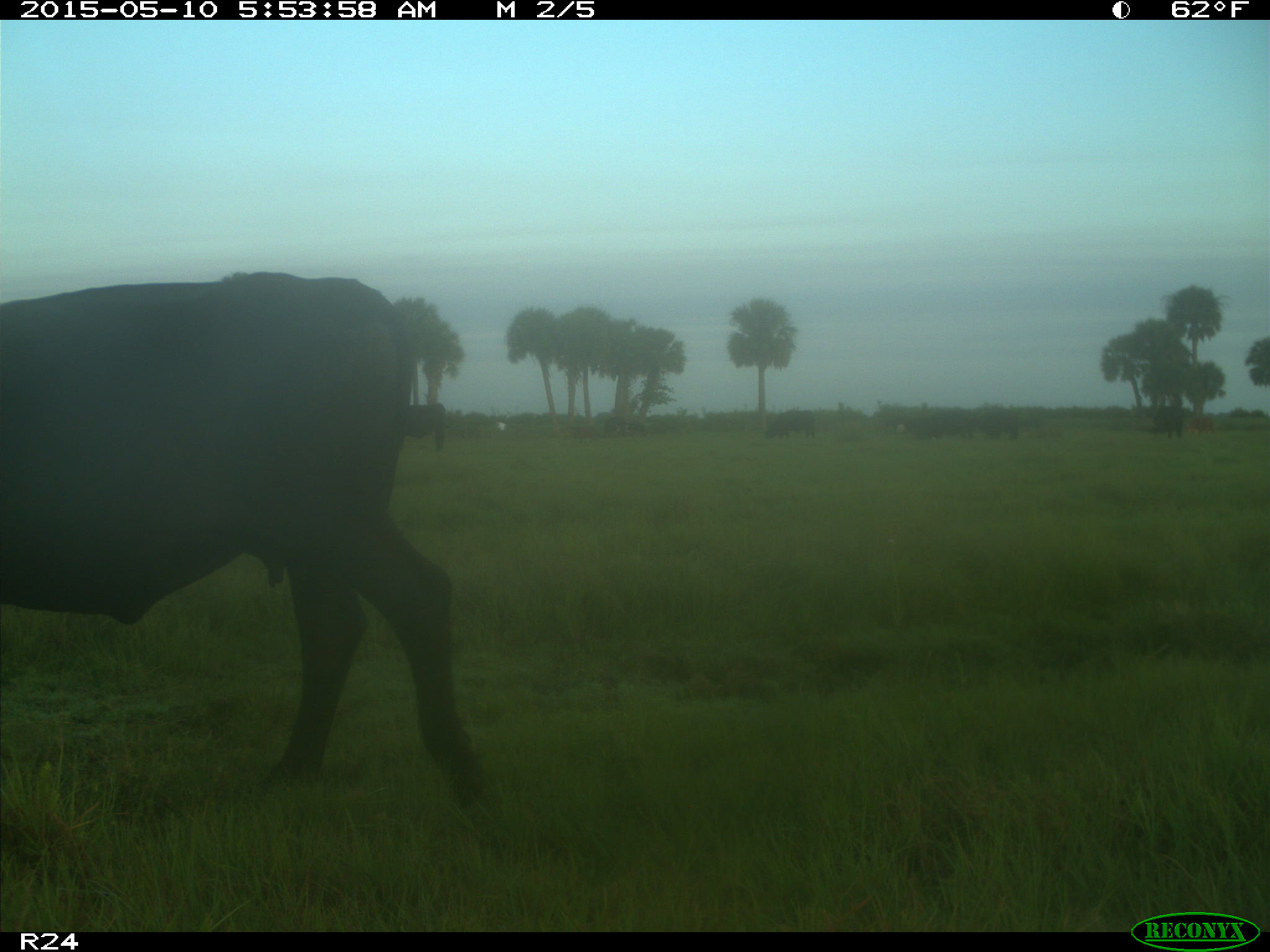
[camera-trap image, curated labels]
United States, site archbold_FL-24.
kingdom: Animalia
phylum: Chordata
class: Mammalia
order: Artiodactyla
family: Bovidae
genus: Bos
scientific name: Bos taurus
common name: domestic cow